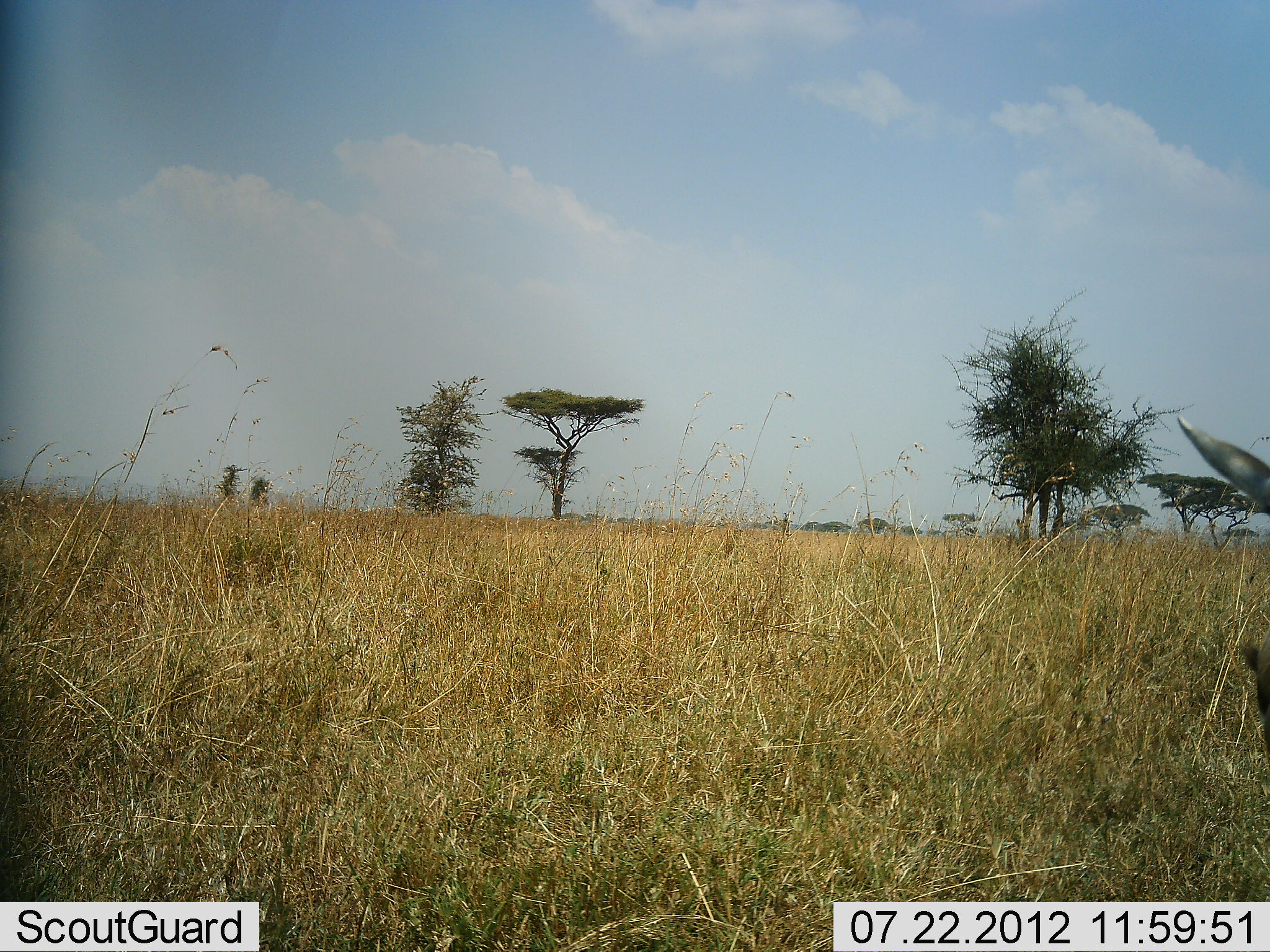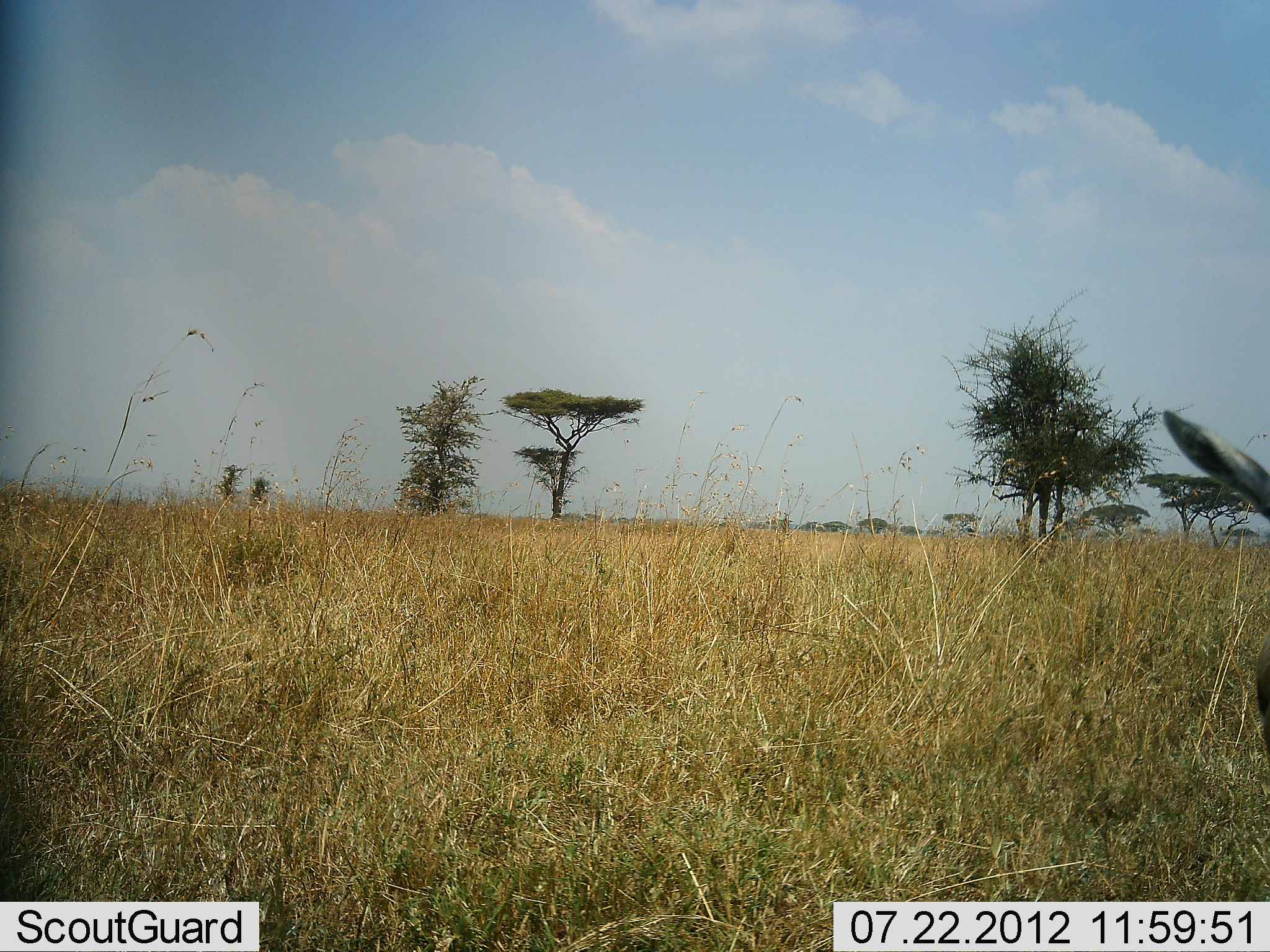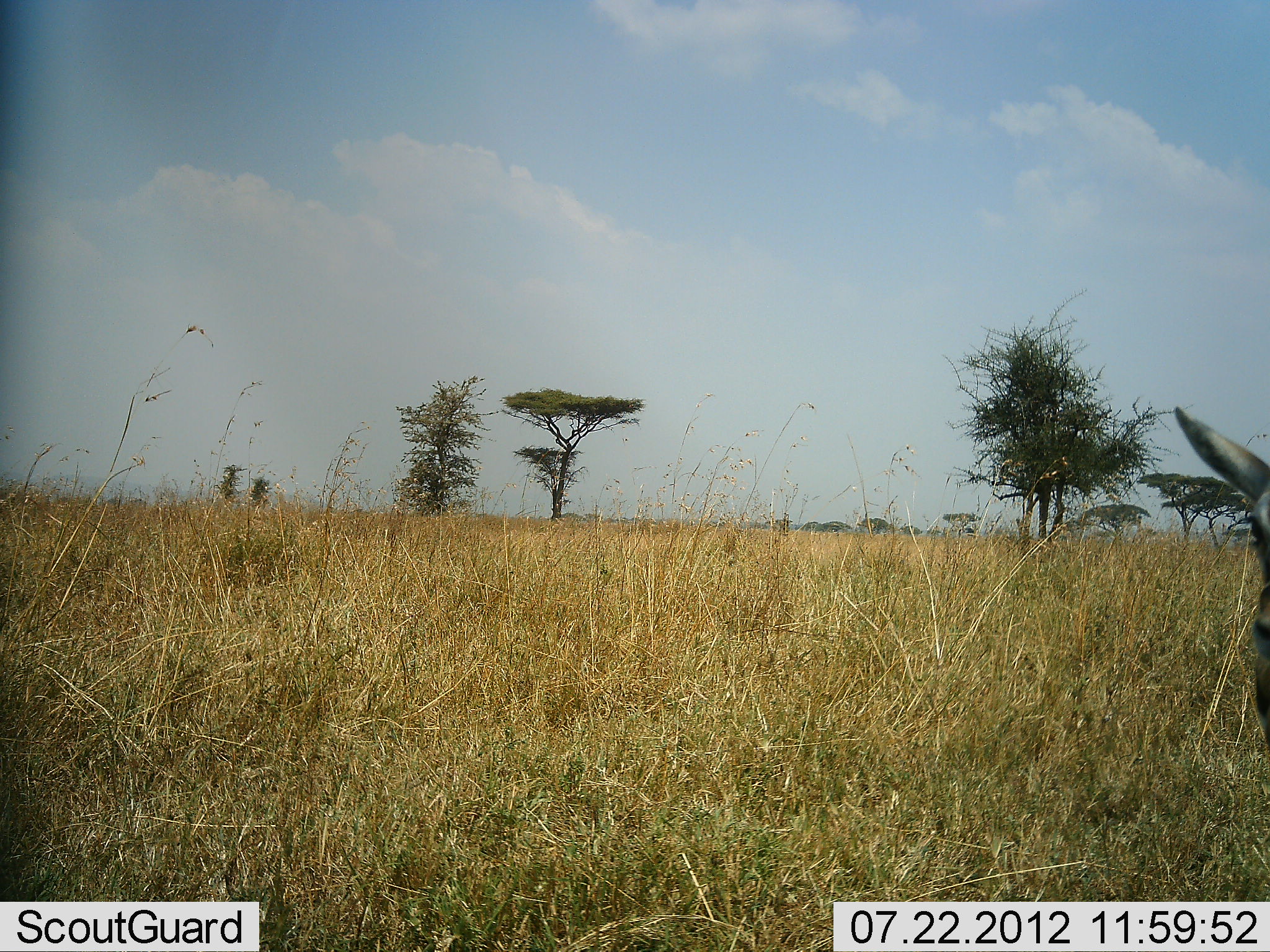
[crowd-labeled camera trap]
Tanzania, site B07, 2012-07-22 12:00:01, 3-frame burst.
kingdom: Animalia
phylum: Chordata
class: Mammalia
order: Artiodactyla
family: Bovidae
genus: Eudorcas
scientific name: Eudorcas thomsonii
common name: thomson's gazelle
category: gazellethomsons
Gazellethomsons (thomson's gazelle) (Eudorcas thomsonii), count 1. Behavior (volunteer vote fractions): standing 90%, resting 10%, moving 0%, interacting 0%. Young present (vote fraction): 0%. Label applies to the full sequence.